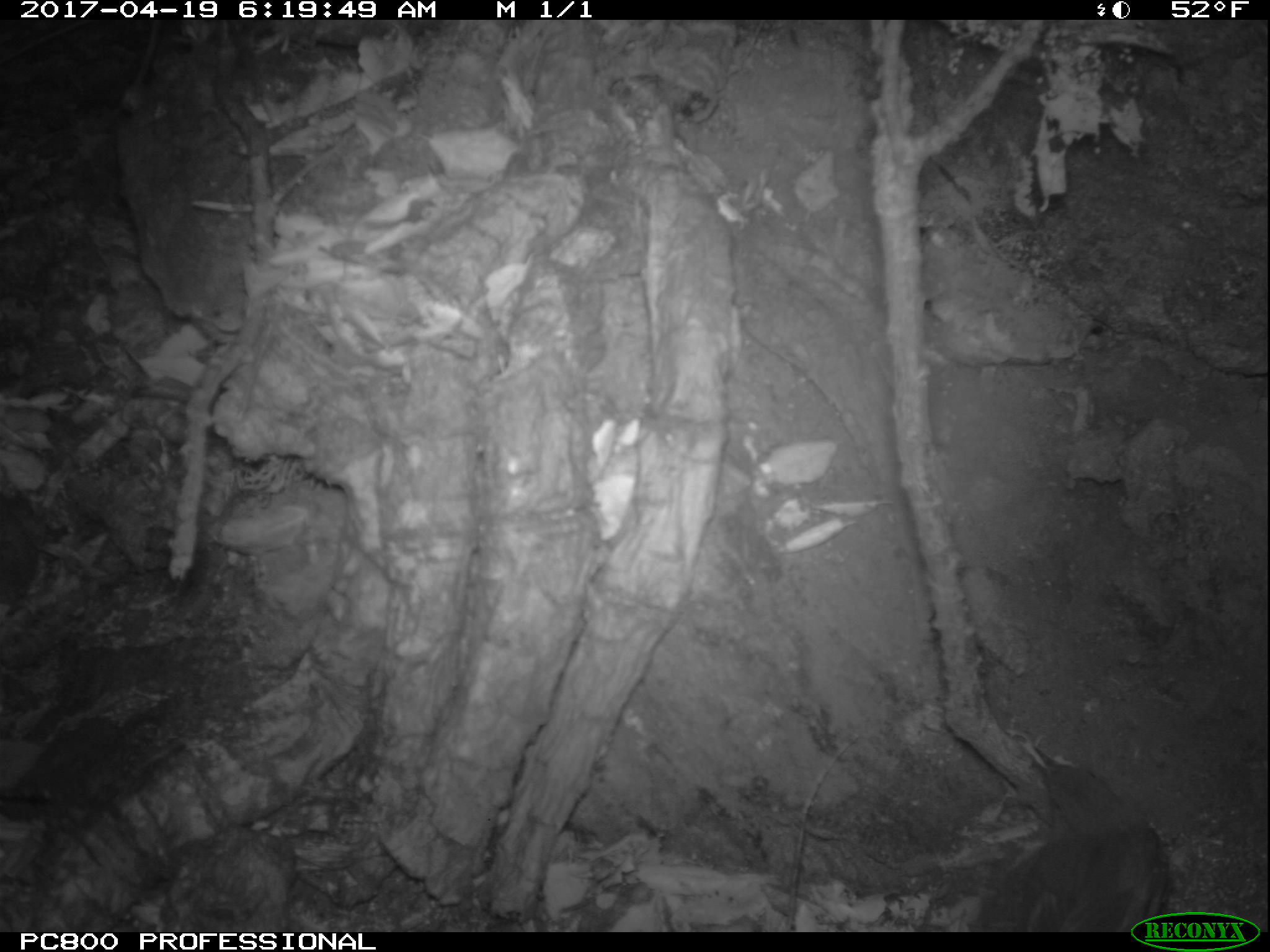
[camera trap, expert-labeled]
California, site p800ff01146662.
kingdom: Animalia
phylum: Chordata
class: Aves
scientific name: Aves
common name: bird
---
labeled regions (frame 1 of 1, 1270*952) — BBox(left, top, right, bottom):
bird: BBox(981, 739, 1168, 931)